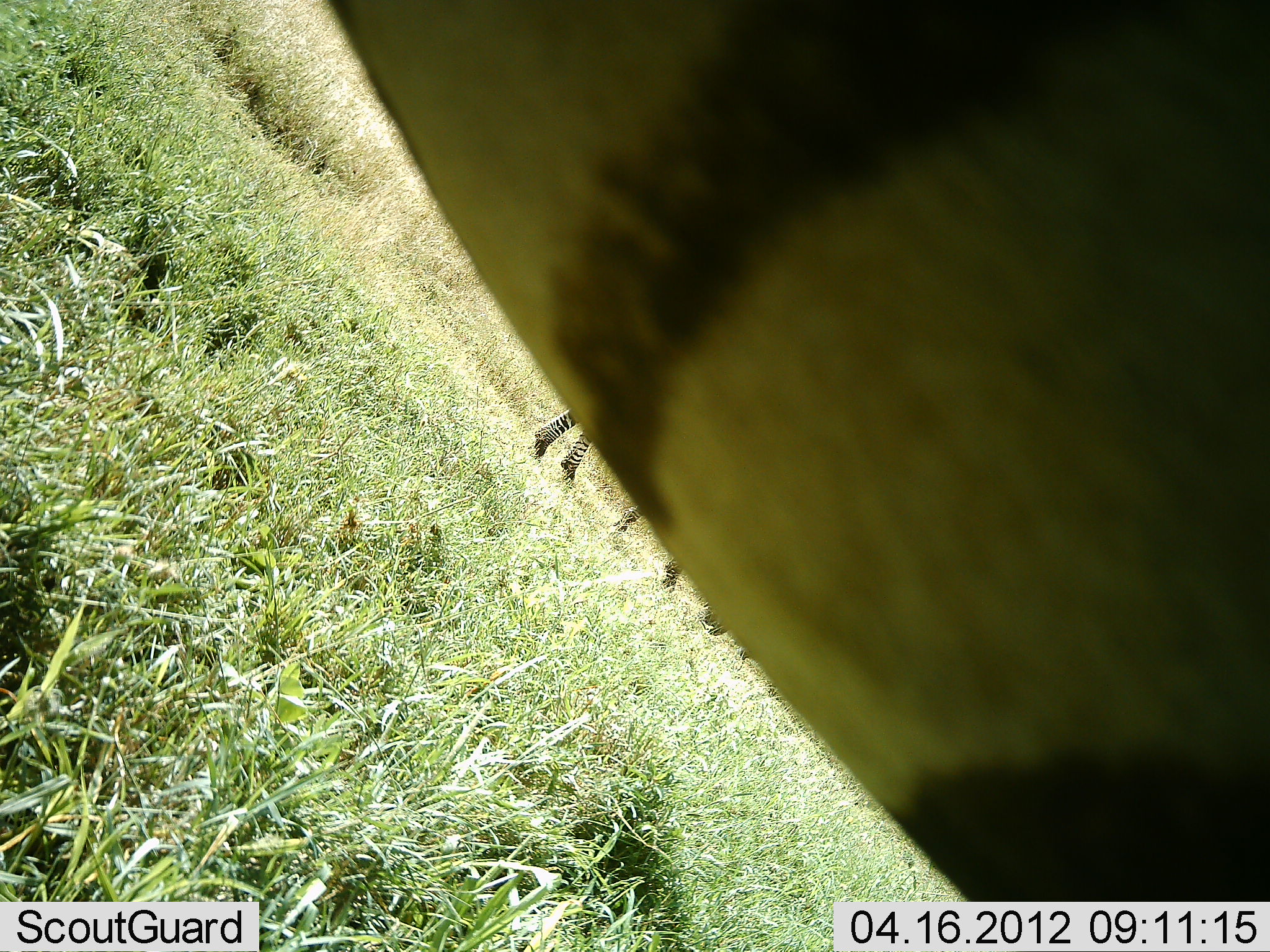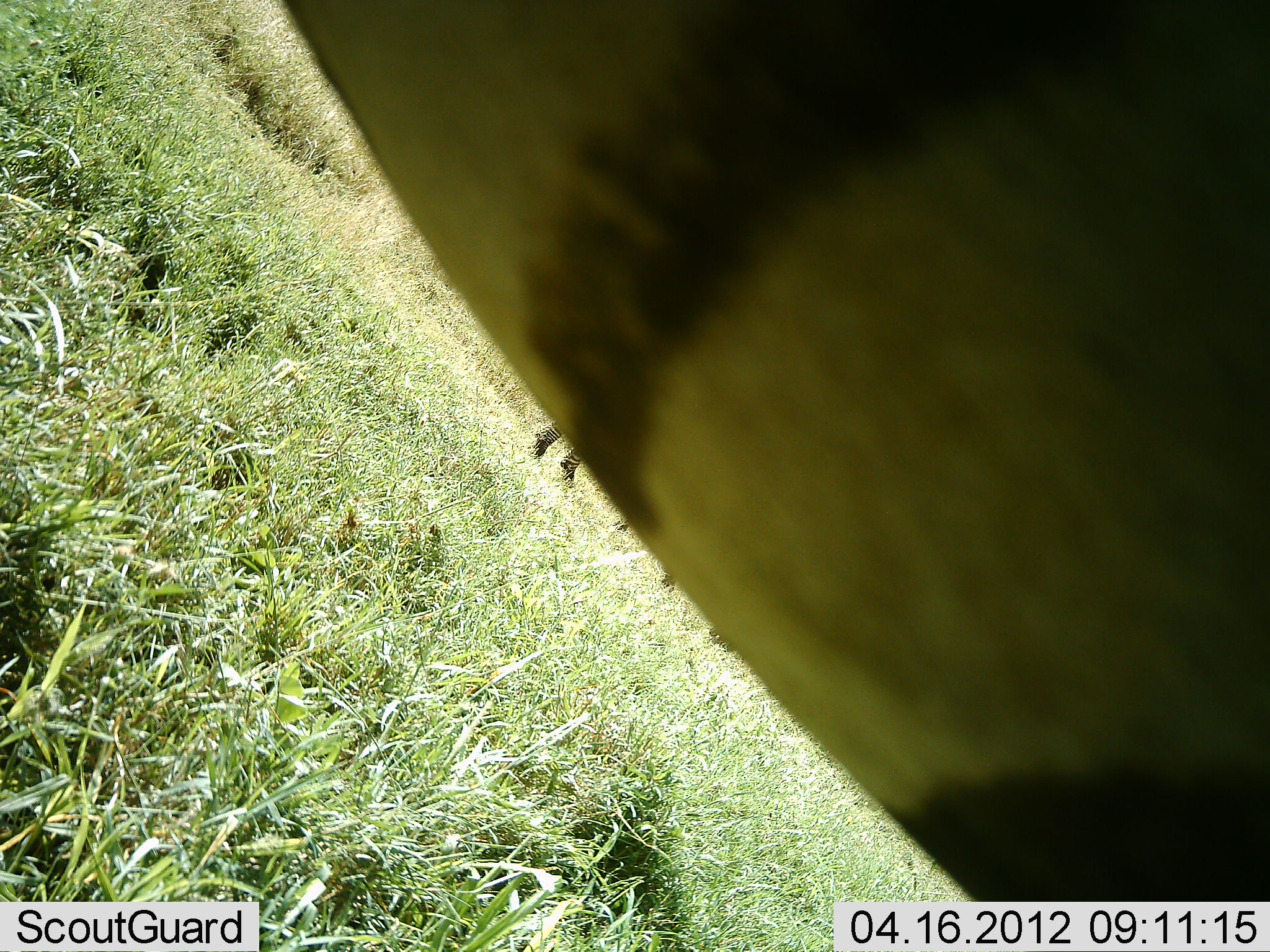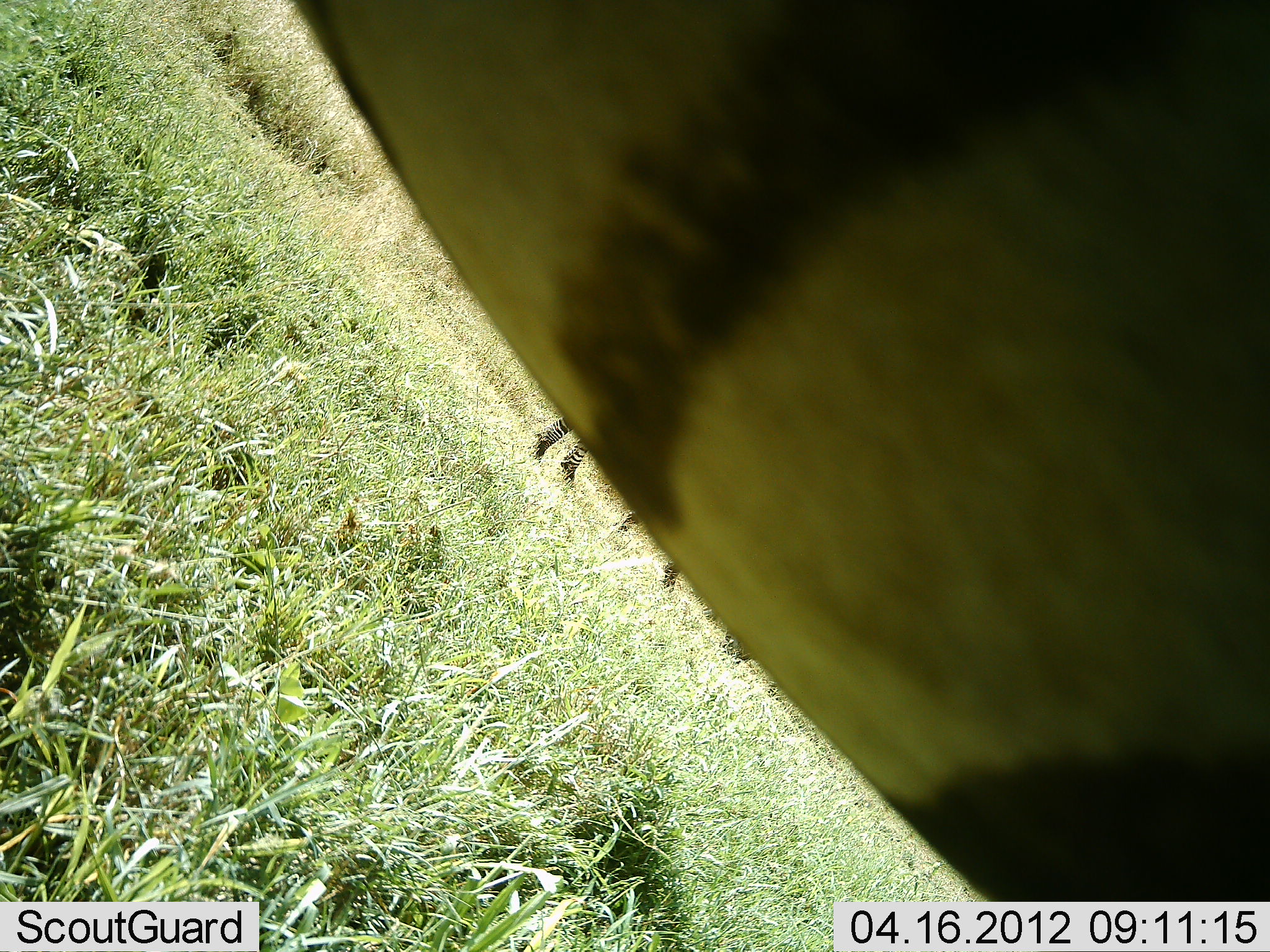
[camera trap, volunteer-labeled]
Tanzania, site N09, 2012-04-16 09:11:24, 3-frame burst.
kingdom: Animalia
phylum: Chordata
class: Mammalia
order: Perissodactyla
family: Equidae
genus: Equus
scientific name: Equus quagga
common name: plains zebra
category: zebra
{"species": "zebra (plains zebra) (Equus quagga)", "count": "2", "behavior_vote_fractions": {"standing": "83%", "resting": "0%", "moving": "0%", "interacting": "17%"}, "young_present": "0%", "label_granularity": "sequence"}